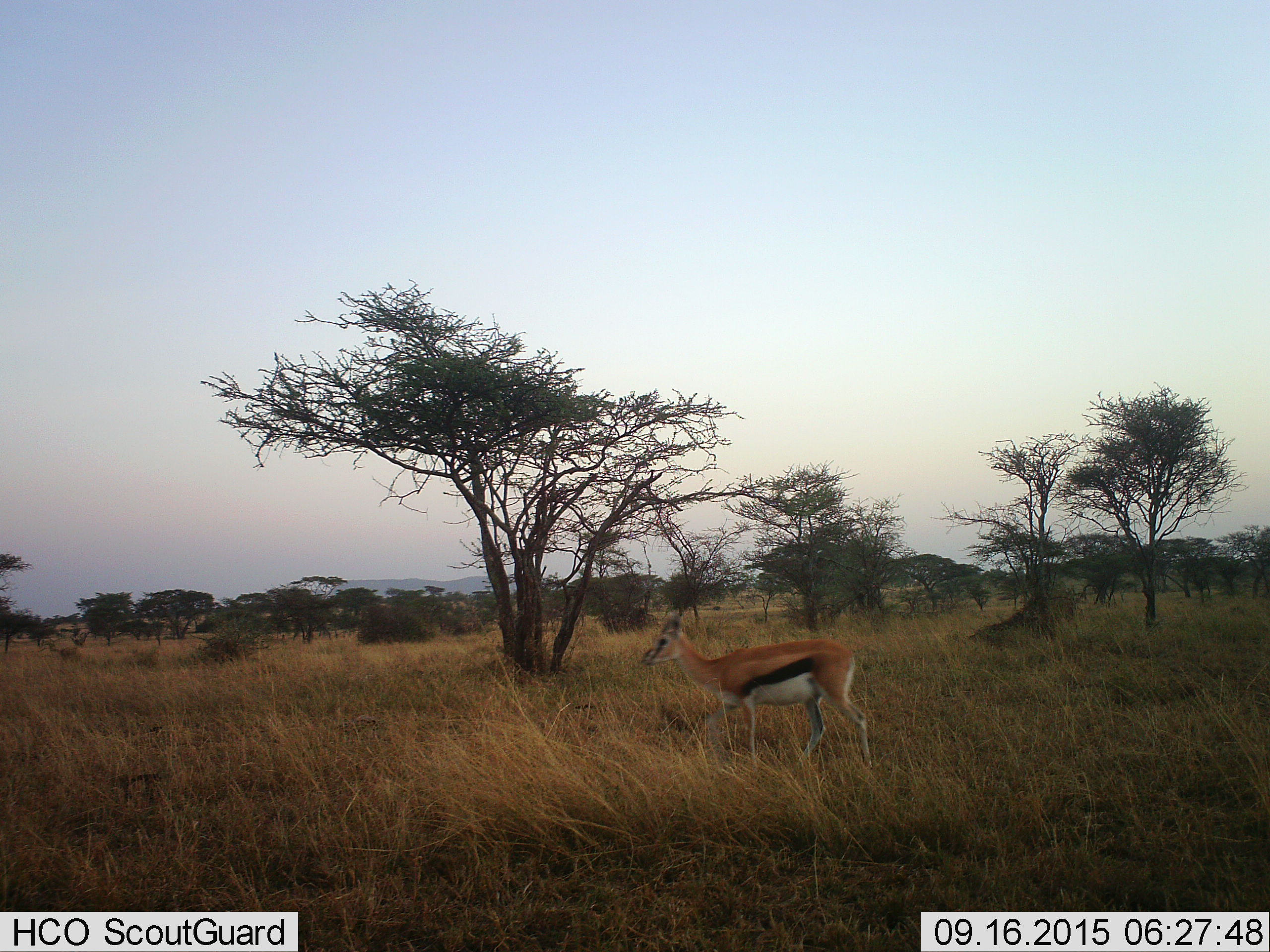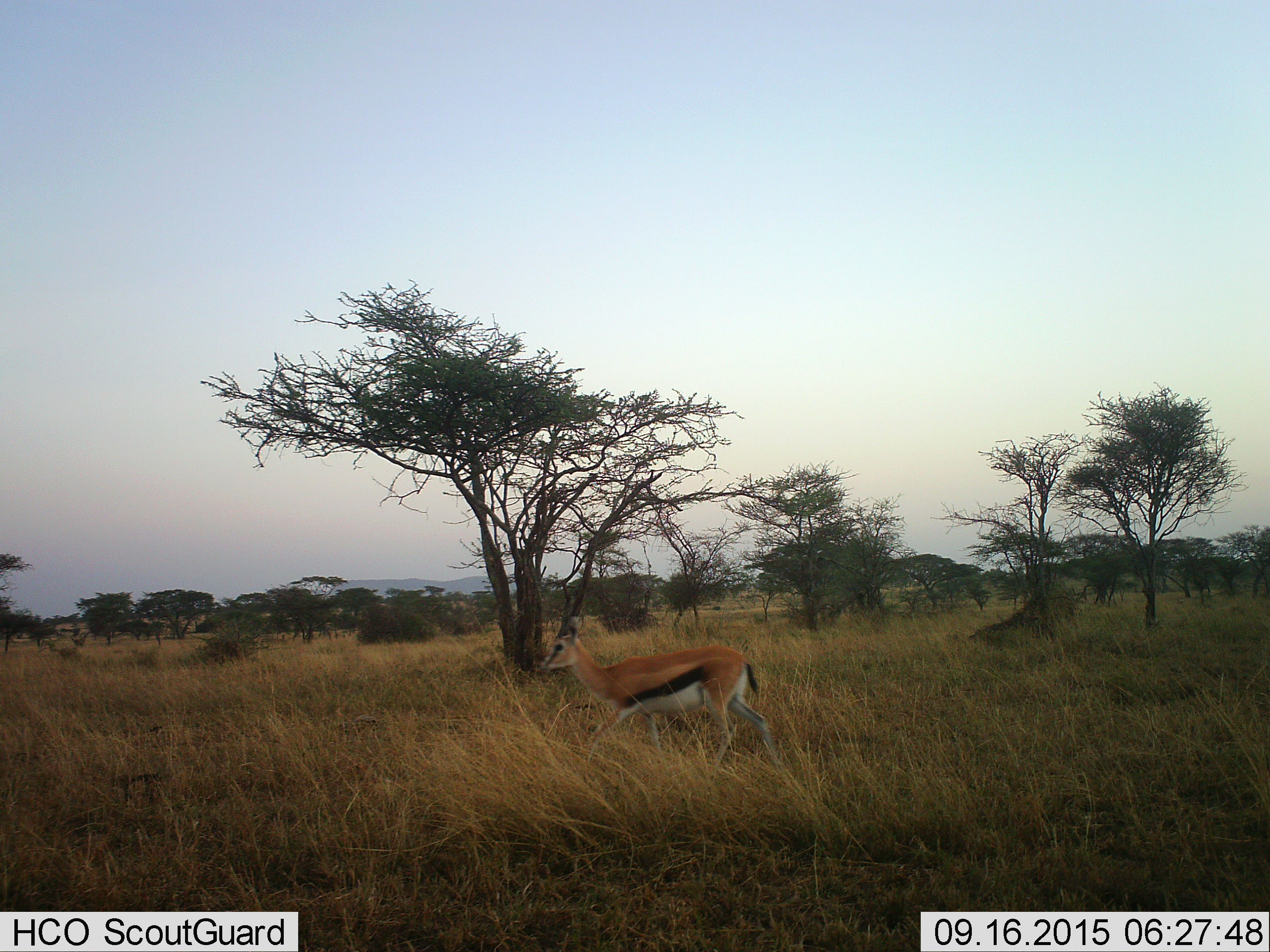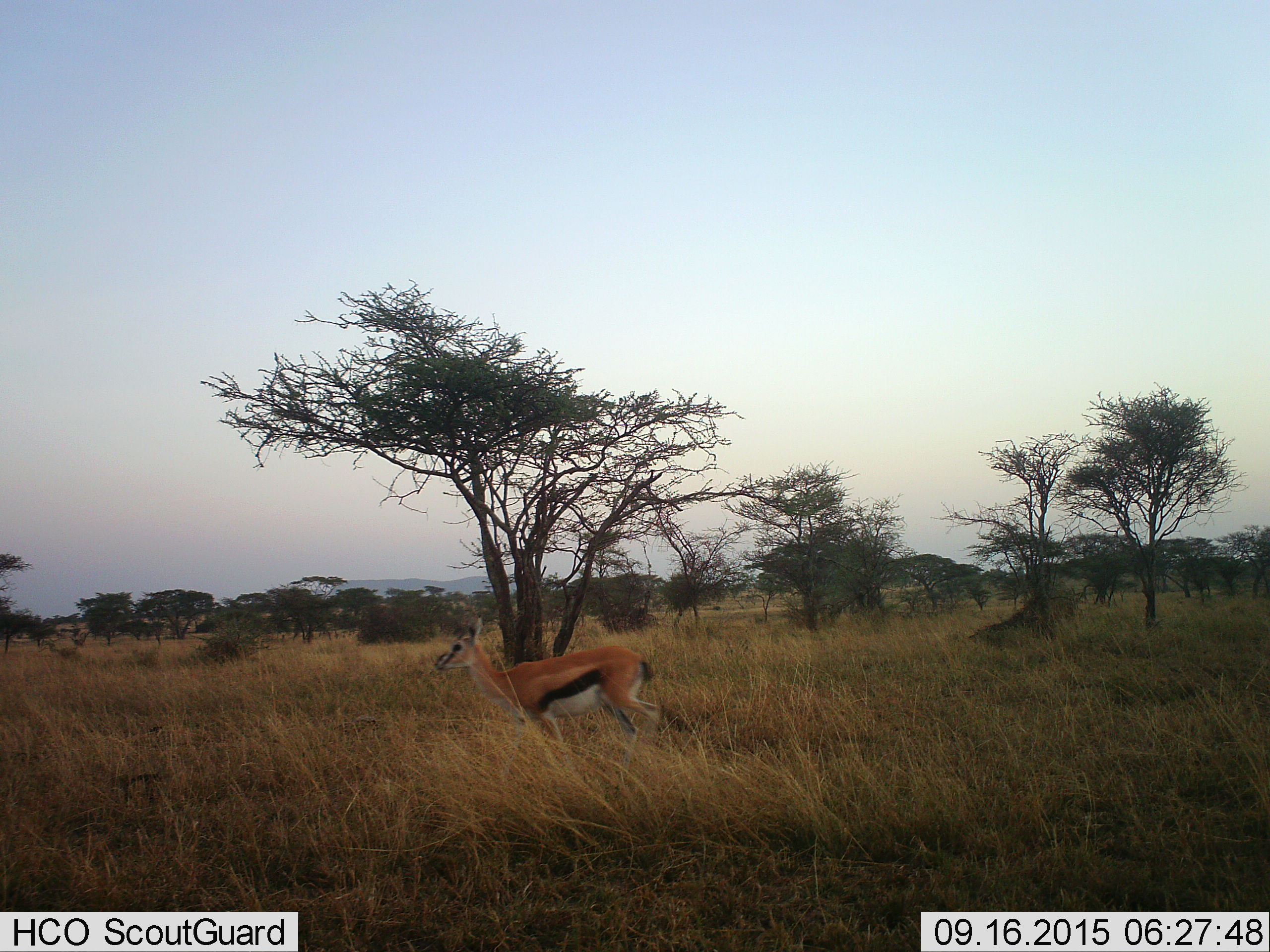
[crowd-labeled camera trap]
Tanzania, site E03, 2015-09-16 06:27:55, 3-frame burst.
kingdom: Animalia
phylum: Chordata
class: Mammalia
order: Artiodactyla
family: Bovidae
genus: Eudorcas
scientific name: Eudorcas thomsonii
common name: thomson's gazelle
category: gazellethomsons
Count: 1.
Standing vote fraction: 13%.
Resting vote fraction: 0%.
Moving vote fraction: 93%.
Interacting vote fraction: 0%.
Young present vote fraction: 0%.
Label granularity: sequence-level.